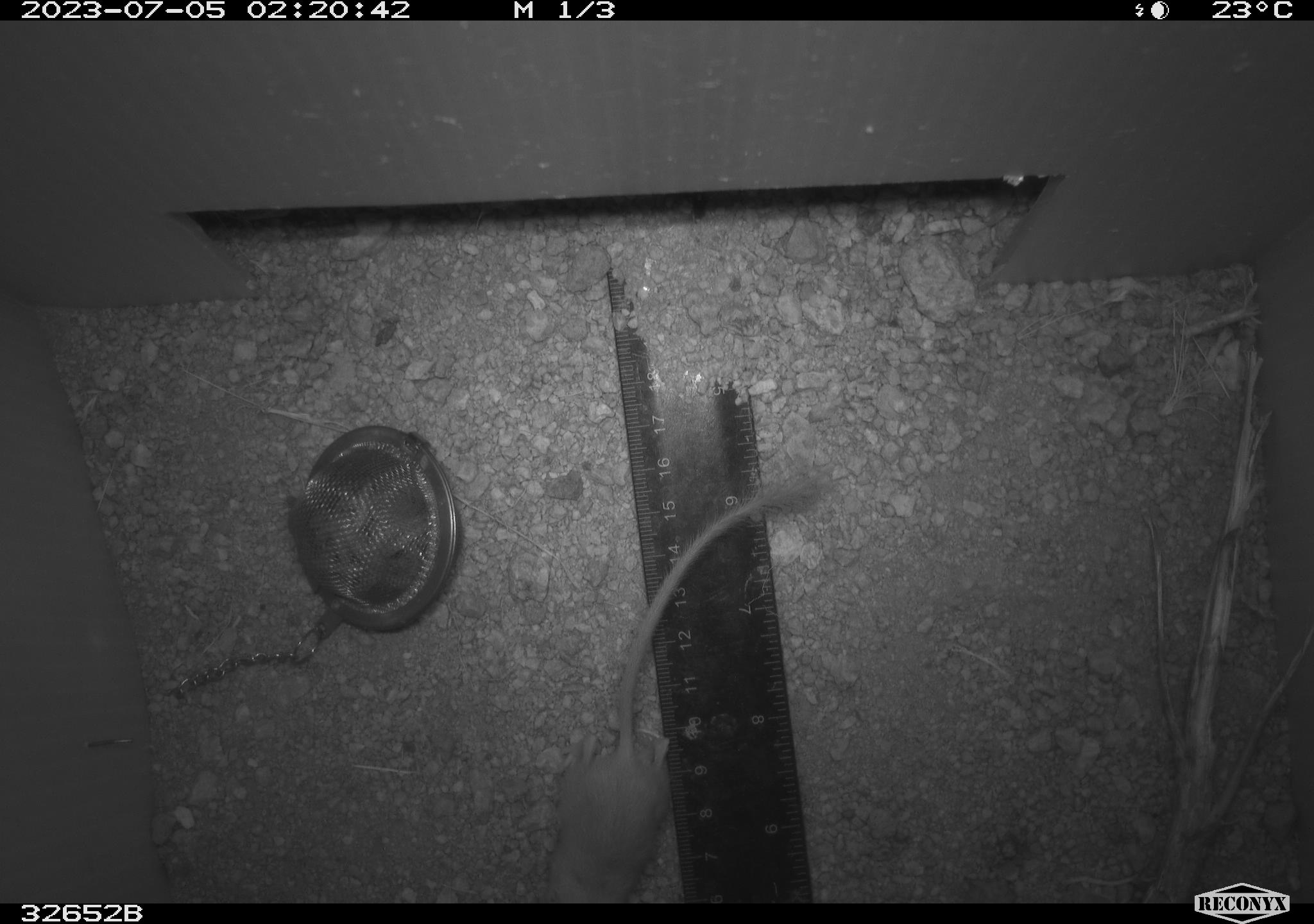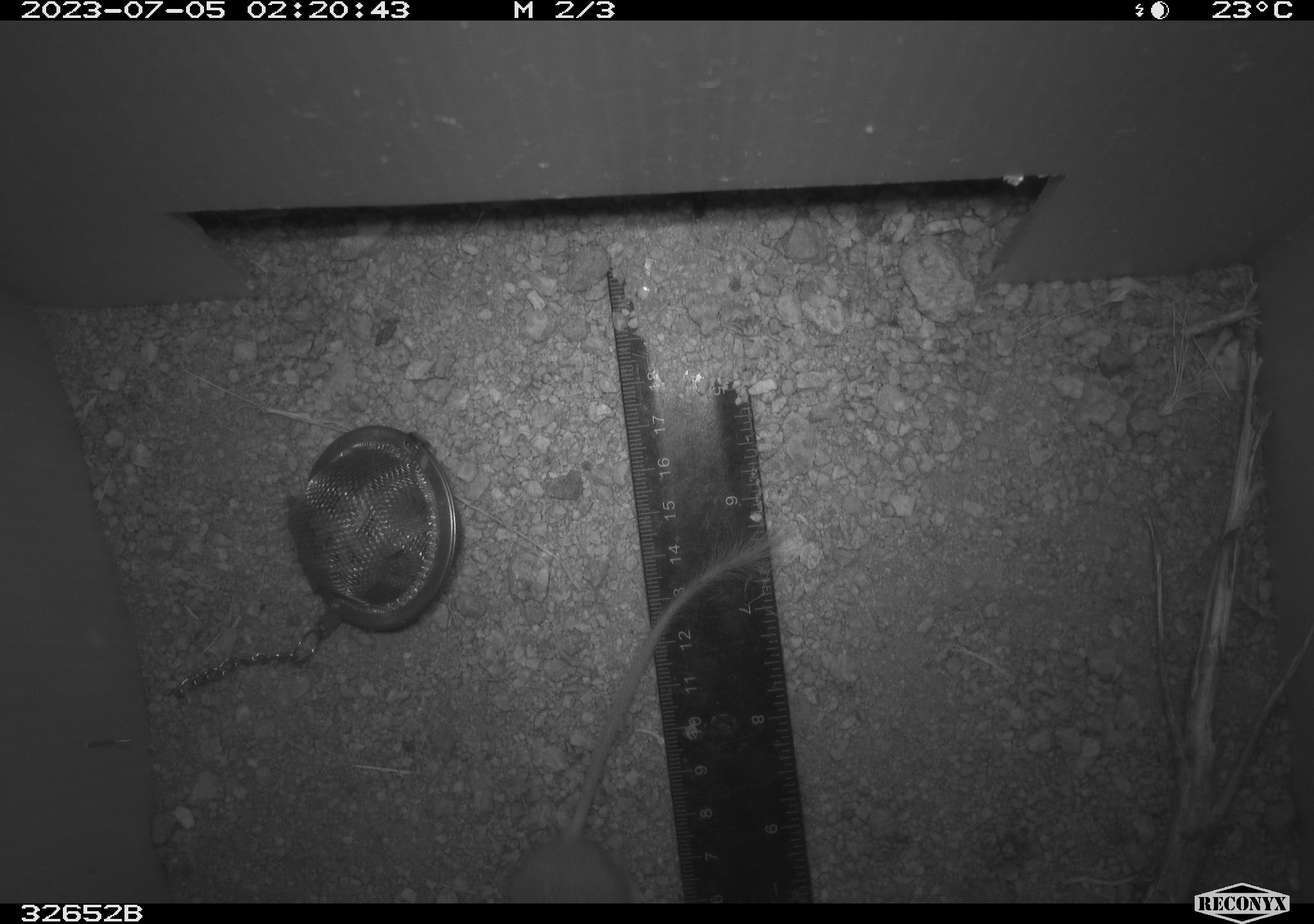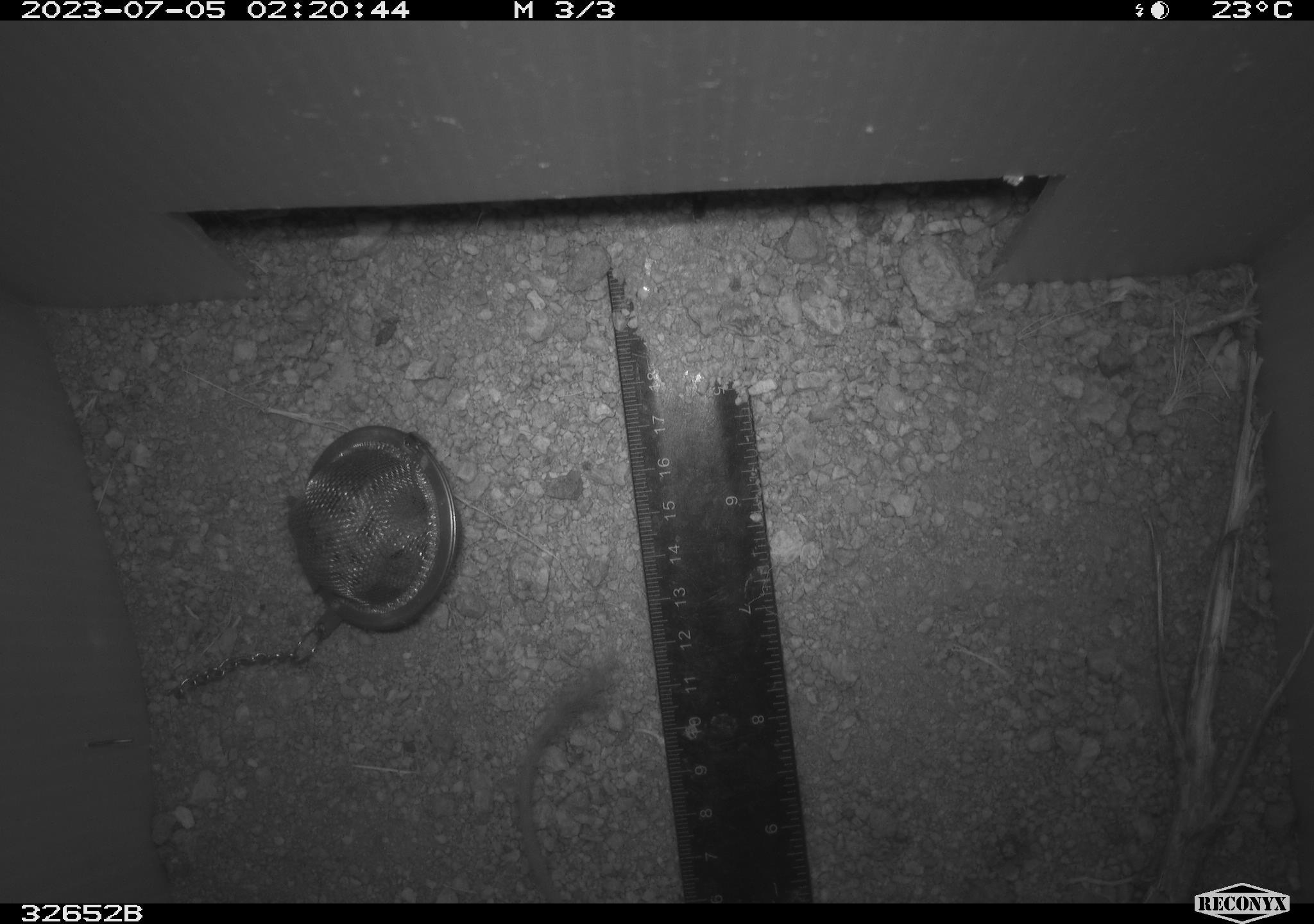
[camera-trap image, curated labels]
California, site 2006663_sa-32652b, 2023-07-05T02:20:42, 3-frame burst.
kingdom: Animalia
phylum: Chordata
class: Mammalia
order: Rodentia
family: Heteromyidae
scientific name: Heteromyidae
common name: kangaroo rats and pocket mice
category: heteromyidae family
Heteromyidae family (kangaroo rats and pocket mice) (Heteromyidae).